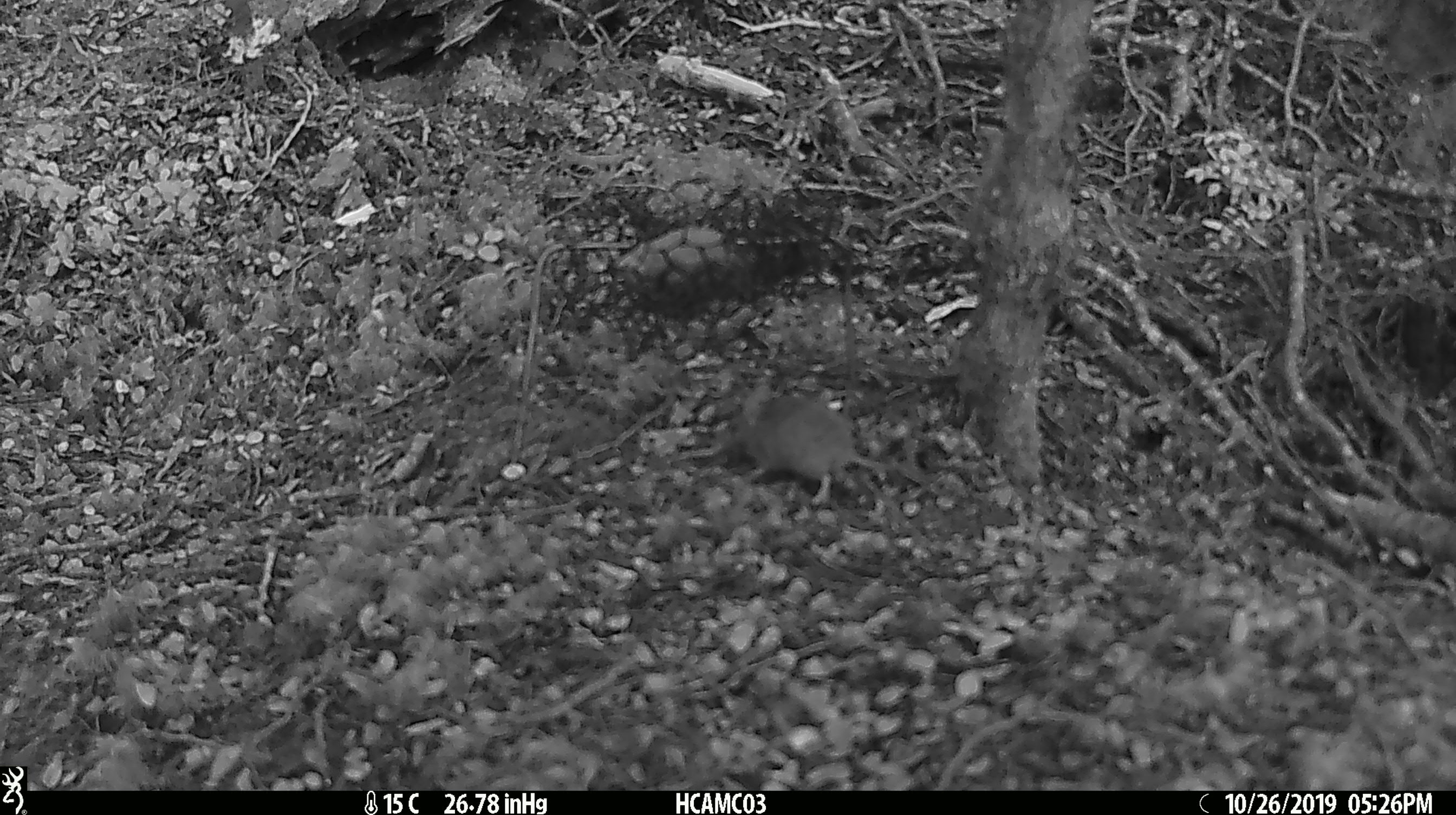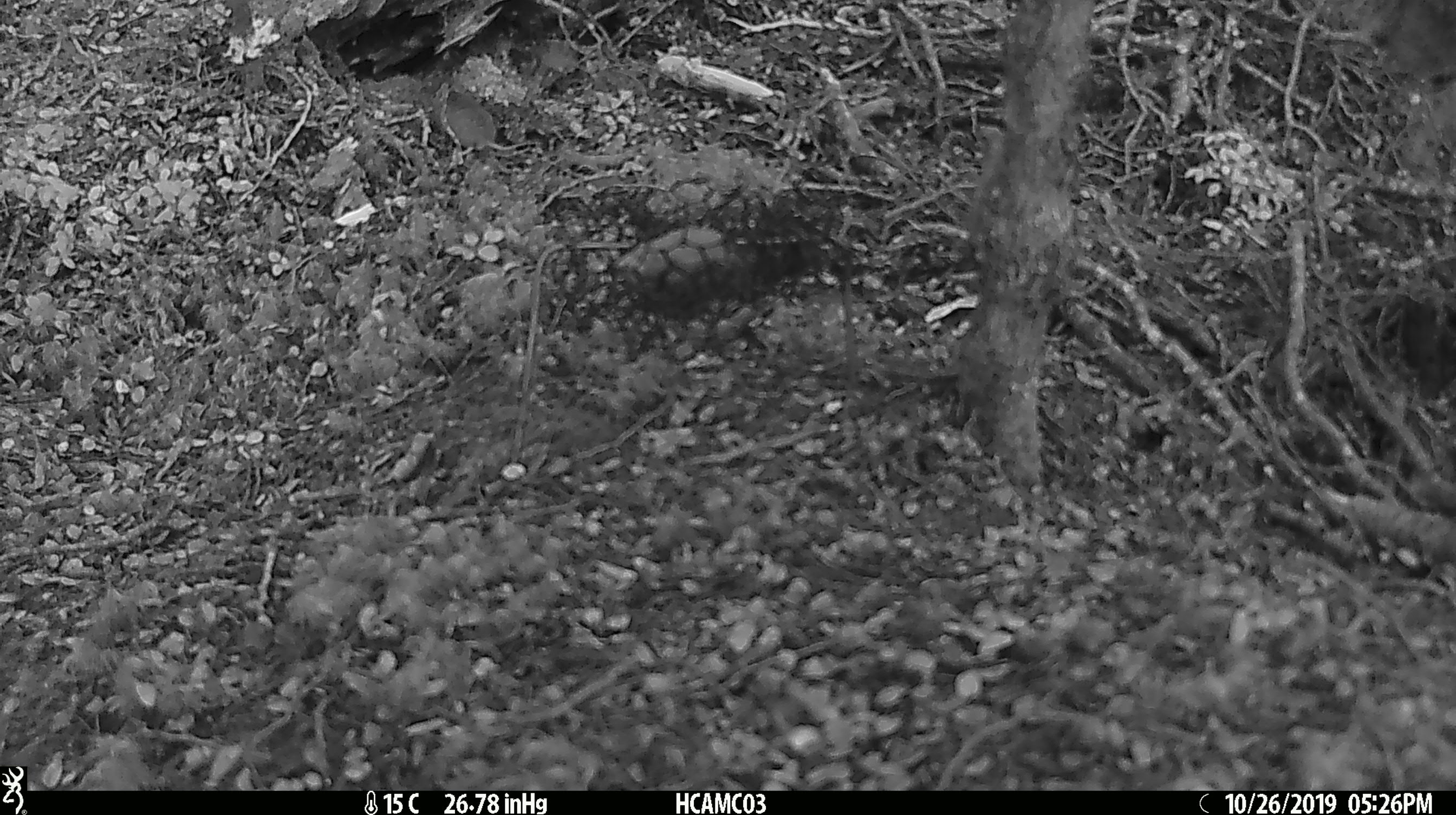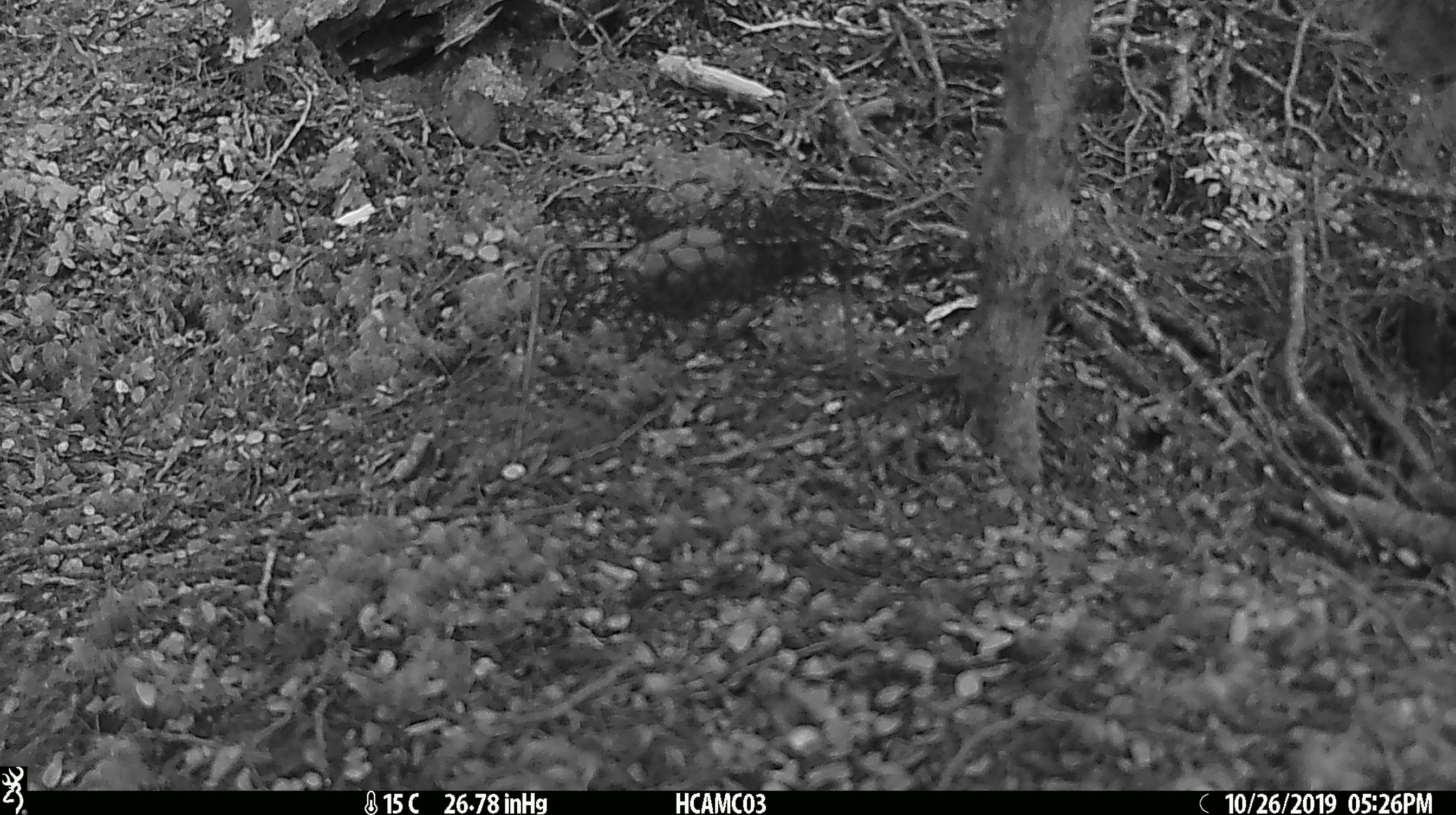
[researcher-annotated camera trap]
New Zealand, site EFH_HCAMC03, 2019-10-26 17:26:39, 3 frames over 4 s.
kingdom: Animalia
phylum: Chordata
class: Mammalia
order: Rodentia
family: Muridae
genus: Mus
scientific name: Mus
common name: mouse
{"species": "mouse (Mus)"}